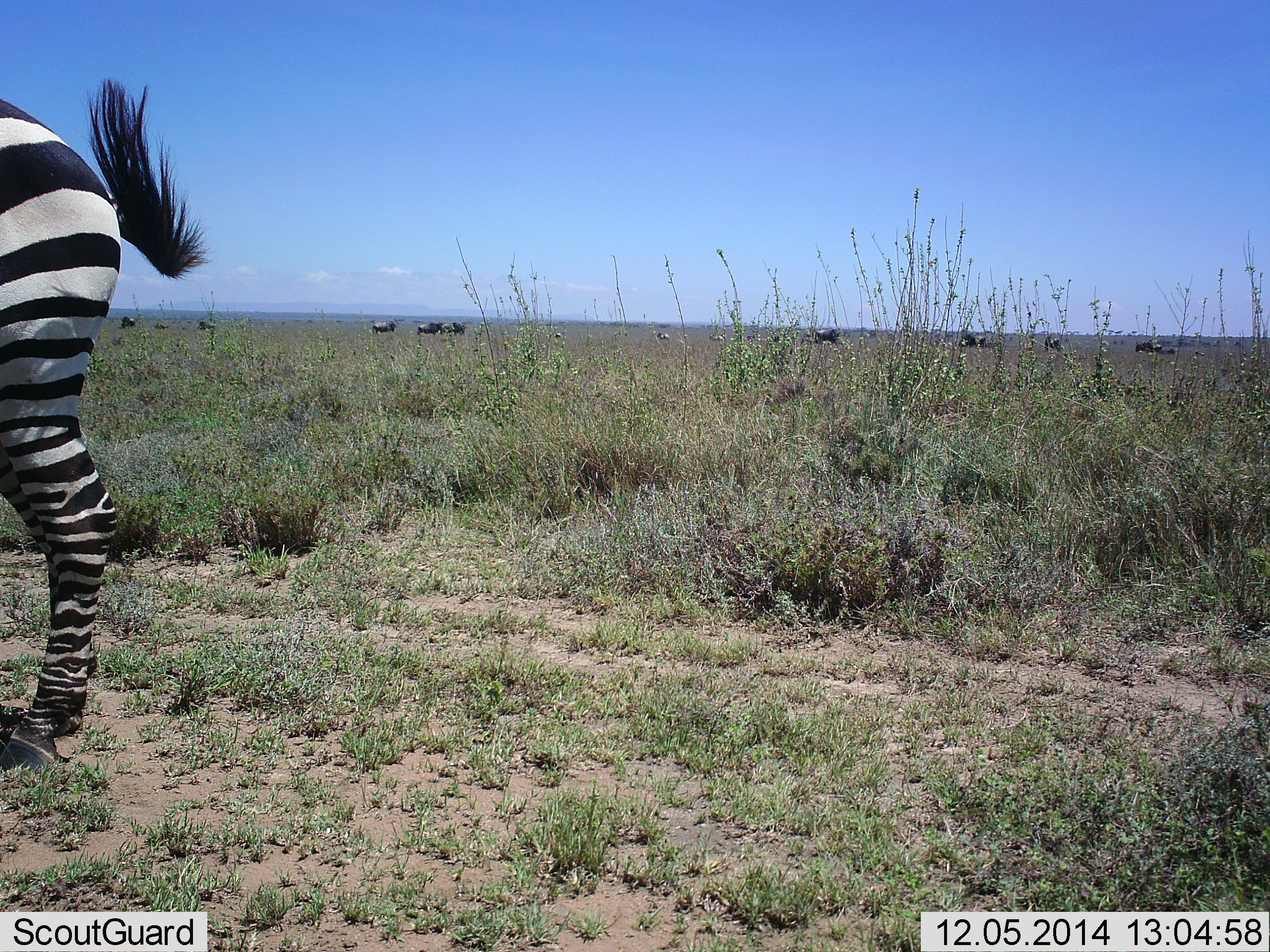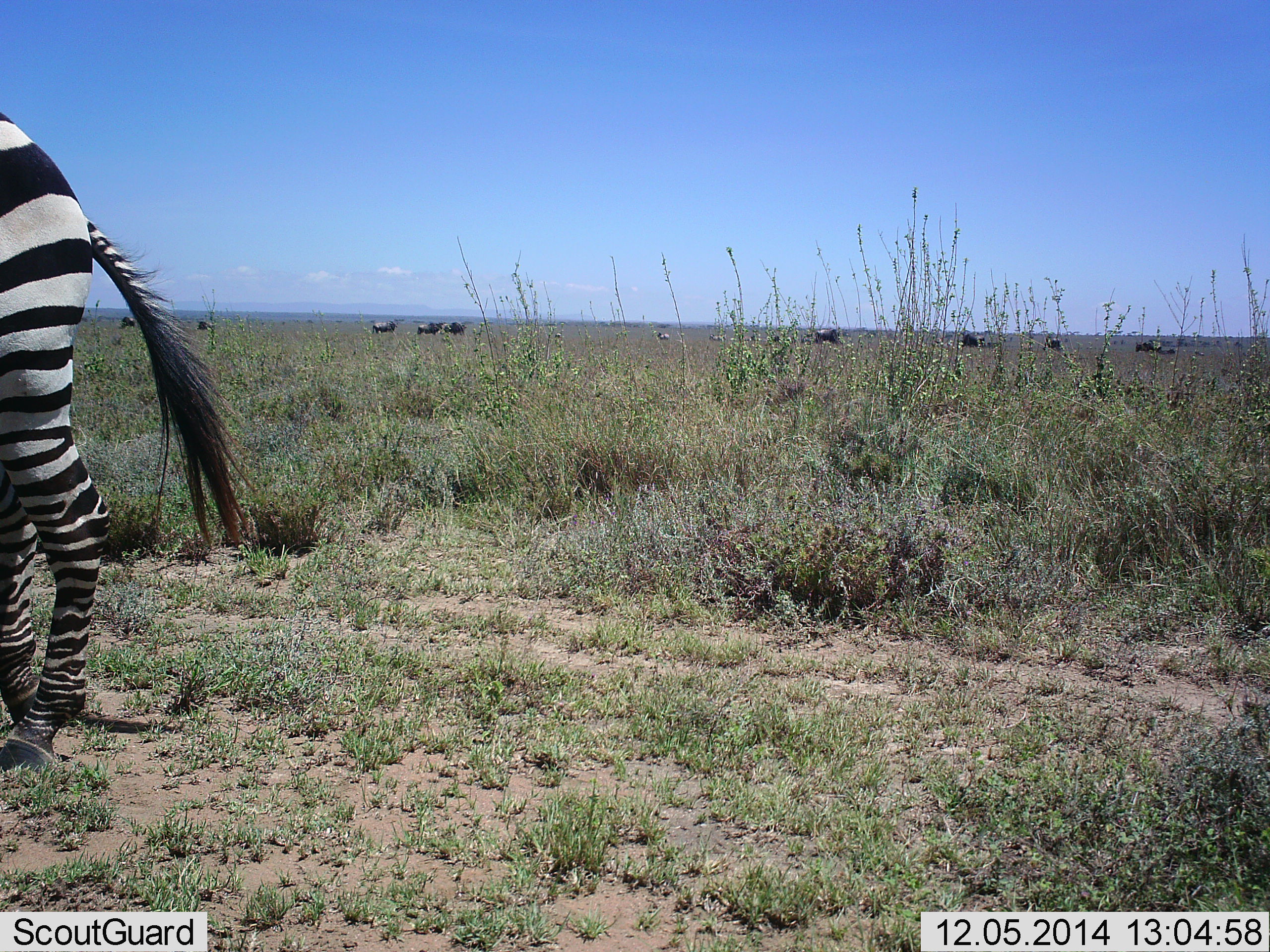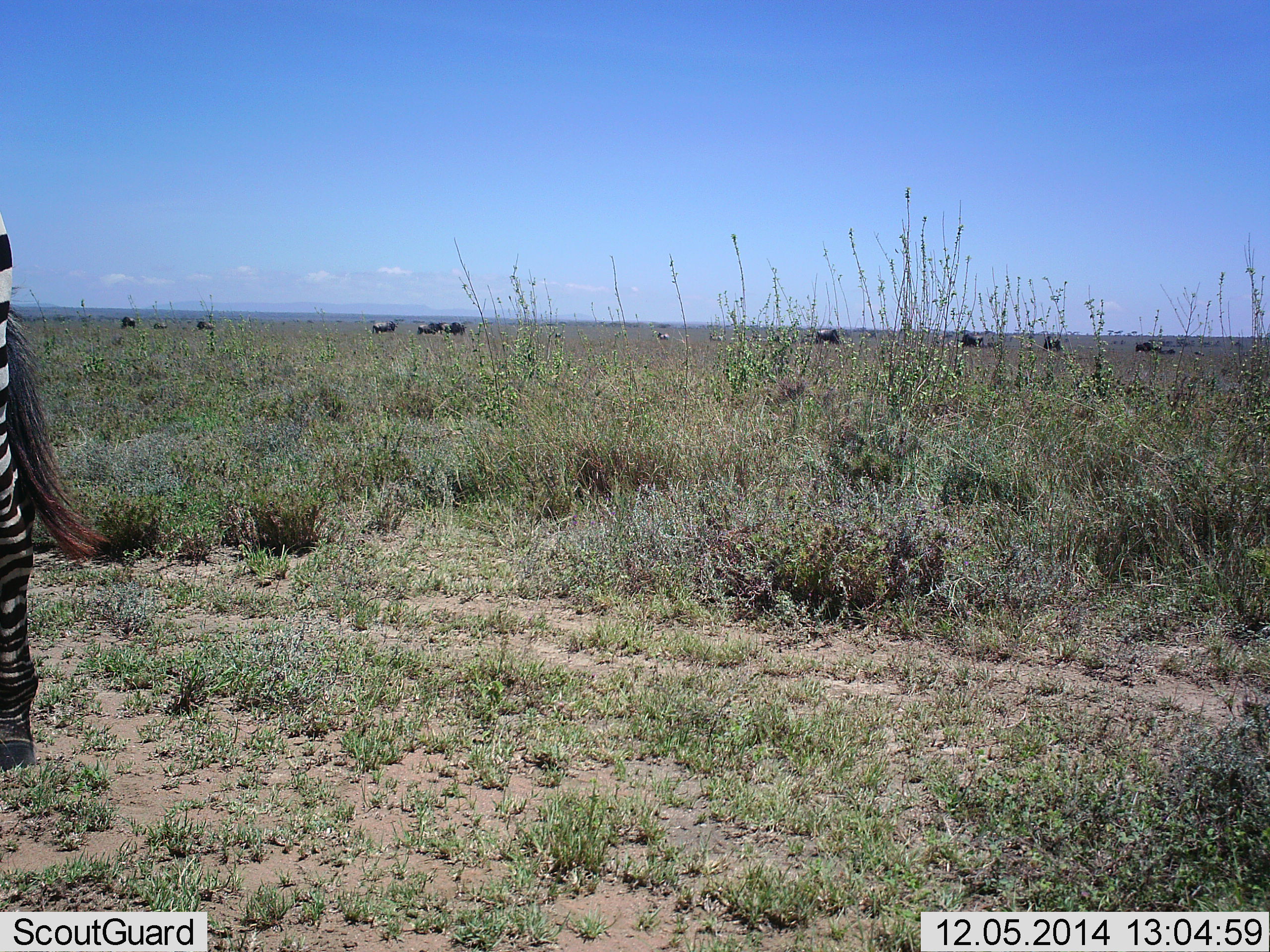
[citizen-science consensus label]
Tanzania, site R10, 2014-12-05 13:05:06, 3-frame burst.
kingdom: Animalia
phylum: Chordata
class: Mammalia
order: Artiodactyla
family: Bovidae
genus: Connochaetes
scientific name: Connochaetes taurinus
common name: blue wildebeest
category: wildebeest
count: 11-50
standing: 60%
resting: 0%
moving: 30%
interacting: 0%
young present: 0%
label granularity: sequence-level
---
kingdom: Animalia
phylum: Chordata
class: Mammalia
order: Perissodactyla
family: Equidae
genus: Equus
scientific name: Equus quagga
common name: plains zebra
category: zebra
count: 1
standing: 41%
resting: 0%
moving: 59%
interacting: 0%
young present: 0%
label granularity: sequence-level